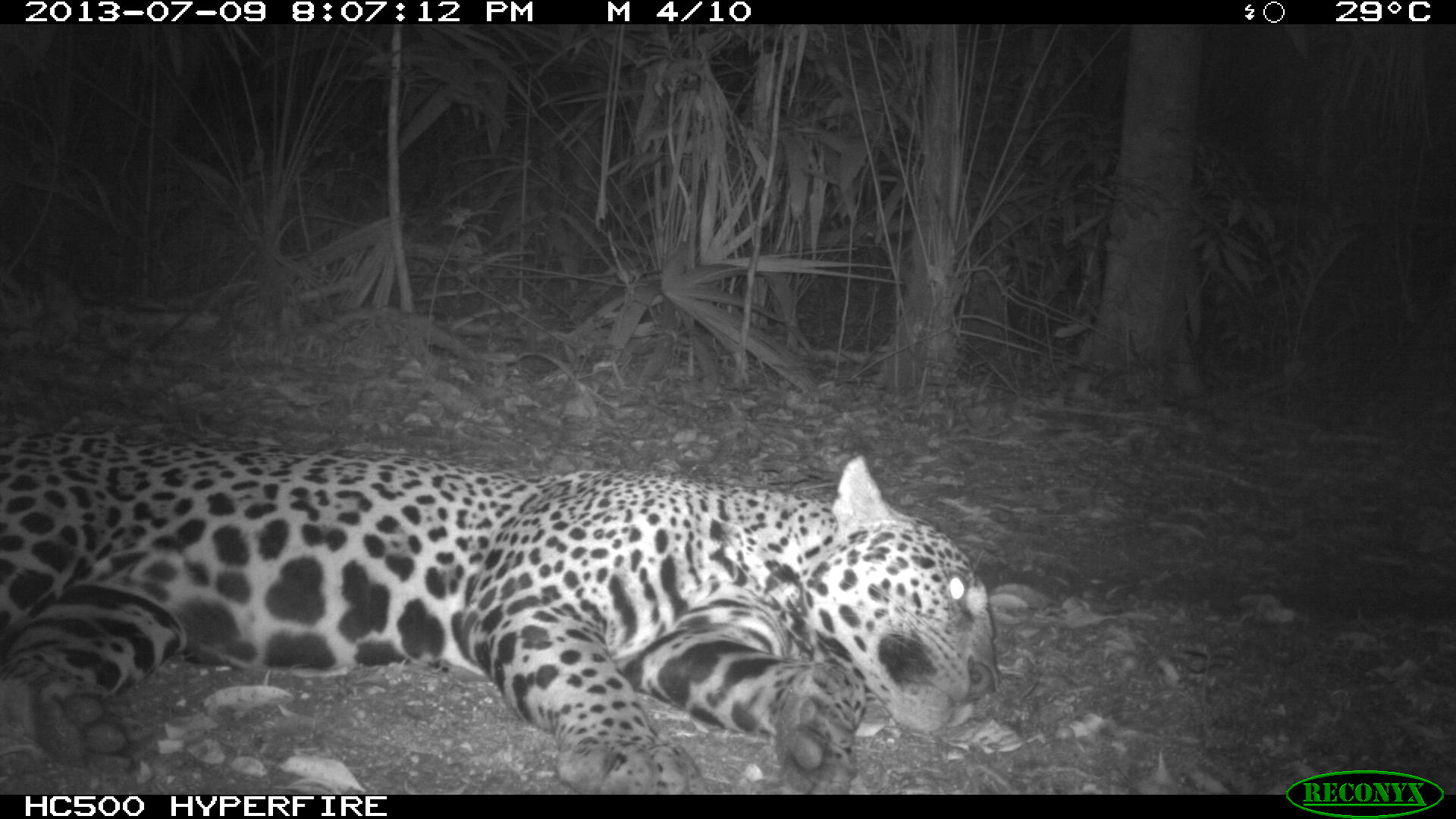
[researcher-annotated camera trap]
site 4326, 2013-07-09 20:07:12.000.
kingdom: Animalia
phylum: Chordata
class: Mammalia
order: Carnivora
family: Felidae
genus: Panthera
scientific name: Panthera onca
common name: jaguar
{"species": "Panthera onca (jaguar)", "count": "1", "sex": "male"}